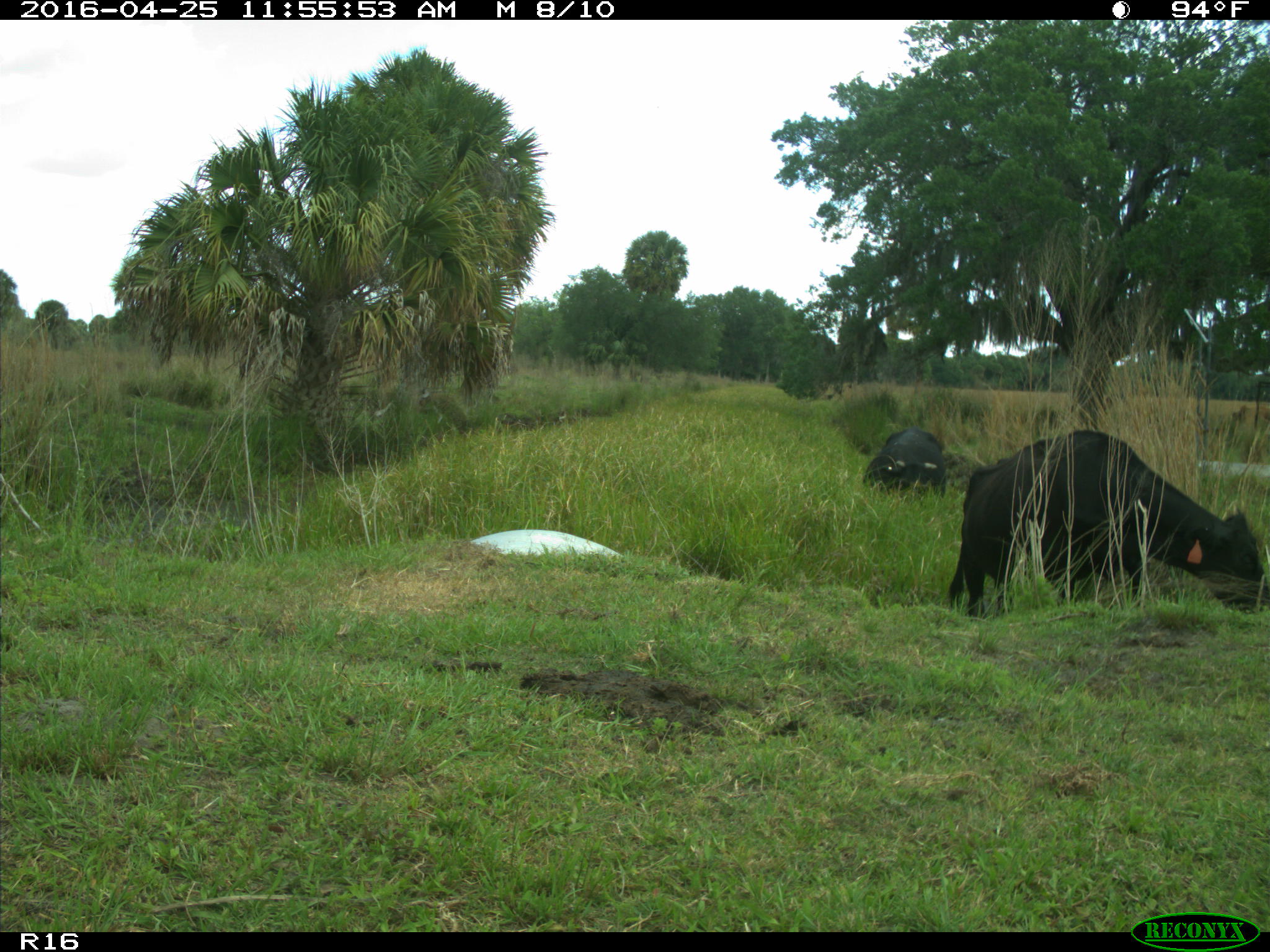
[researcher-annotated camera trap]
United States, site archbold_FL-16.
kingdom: Animalia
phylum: Chordata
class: Mammalia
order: Artiodactyla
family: Bovidae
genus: Bos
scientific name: Bos taurus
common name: domestic cow